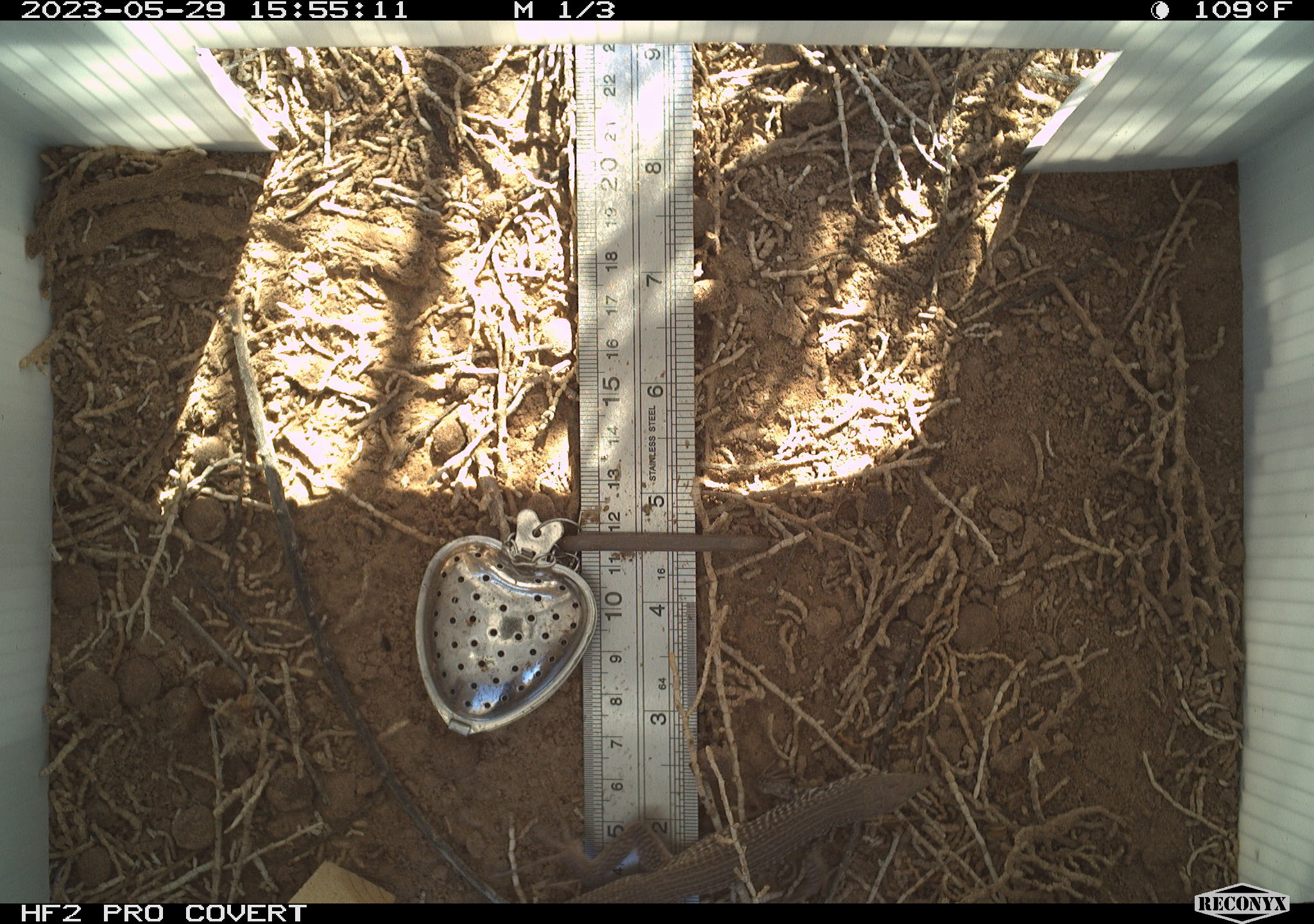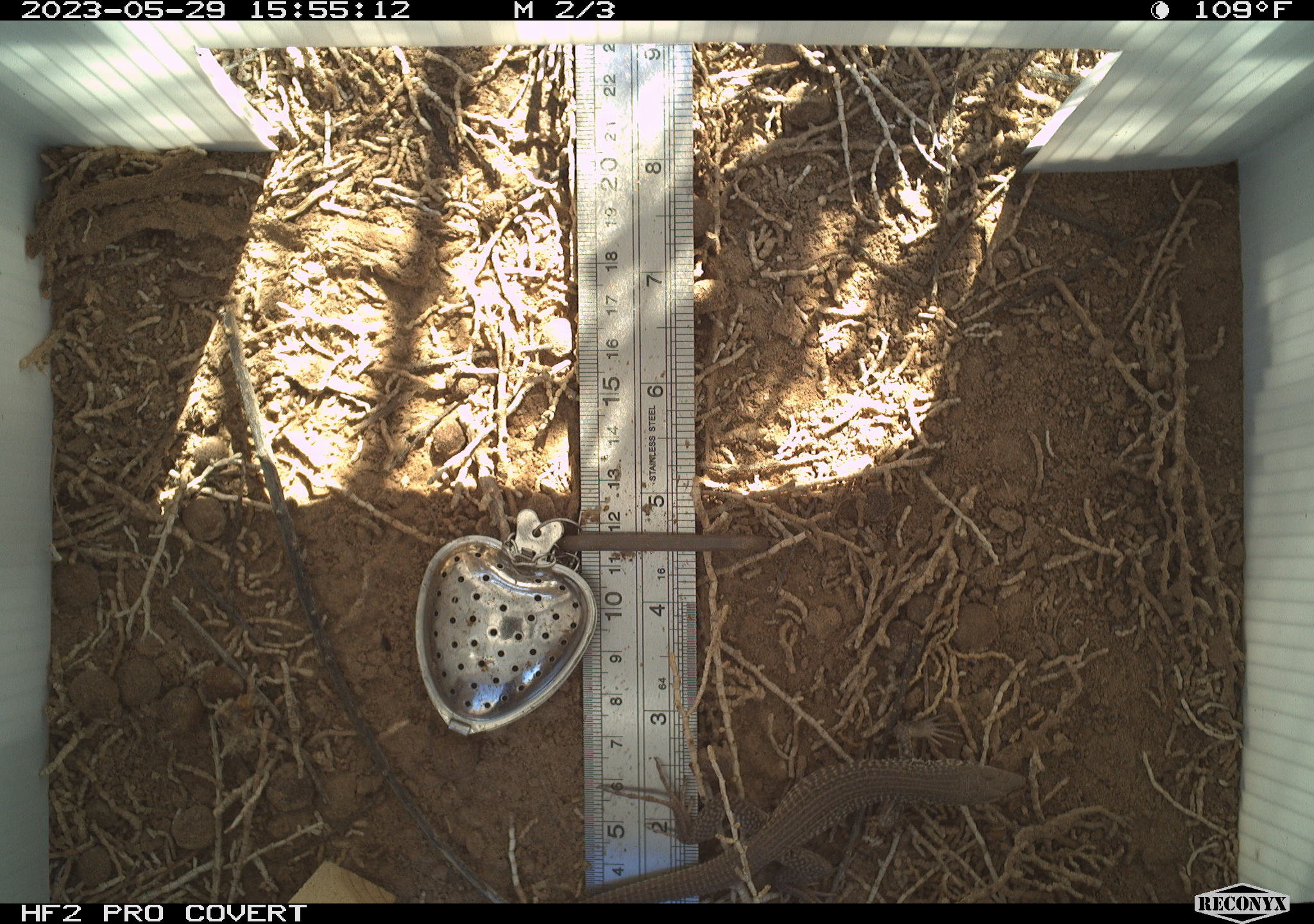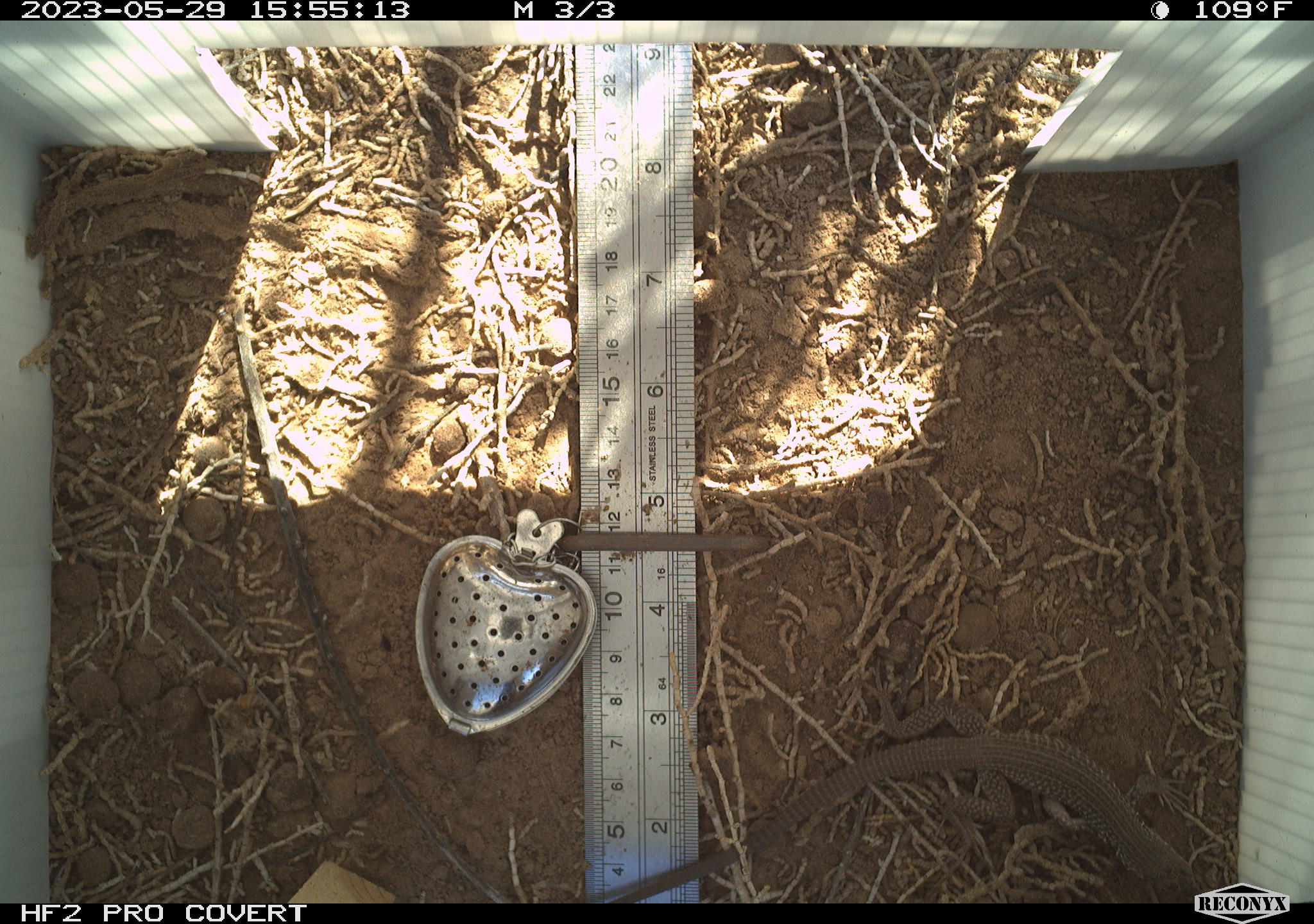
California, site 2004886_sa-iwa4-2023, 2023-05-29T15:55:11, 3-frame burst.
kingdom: Animalia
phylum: Chordata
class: Reptilia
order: Squamata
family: Teiidae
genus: Aspidoscelis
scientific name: Aspidoscelis tigris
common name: western whiptail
Western whiptail (Aspidoscelis tigris).